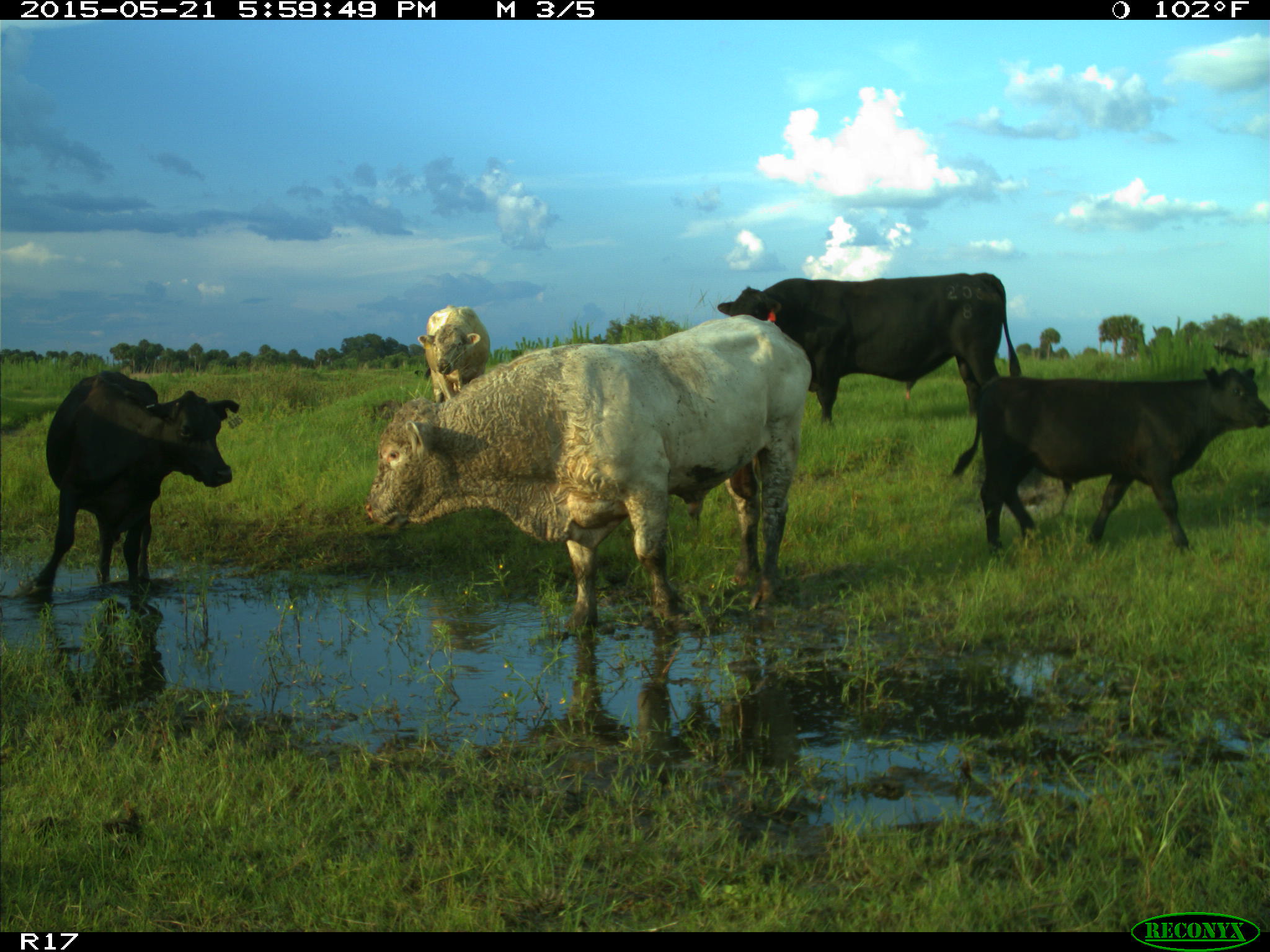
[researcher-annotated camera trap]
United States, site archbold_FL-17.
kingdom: Animalia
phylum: Chordata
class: Mammalia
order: Artiodactyla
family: Bovidae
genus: Bos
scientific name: Bos taurus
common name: domestic cow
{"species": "Bos taurus (domestic cow)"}